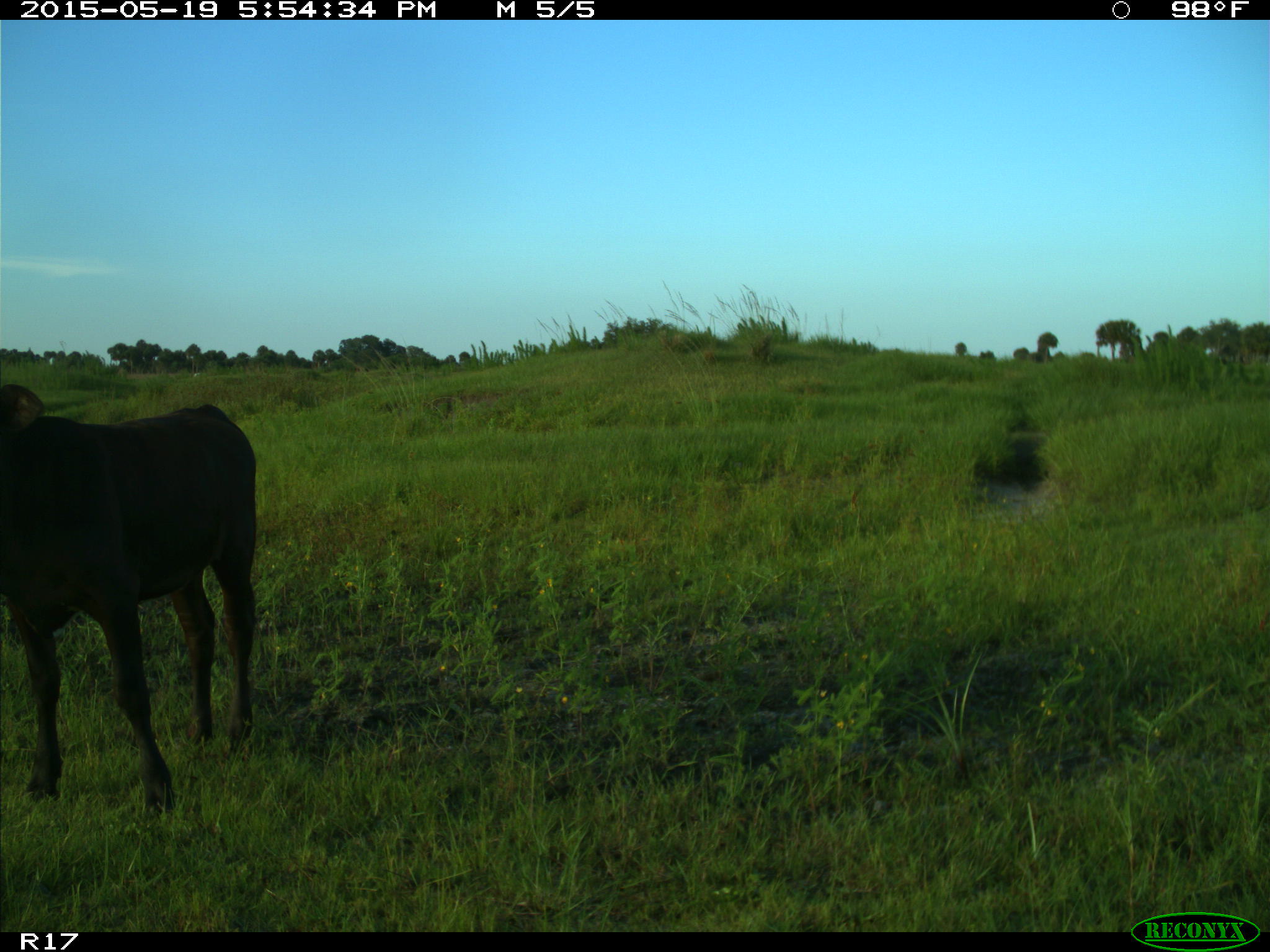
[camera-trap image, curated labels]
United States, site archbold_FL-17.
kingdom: Animalia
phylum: Chordata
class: Mammalia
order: Artiodactyla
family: Bovidae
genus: Bos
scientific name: Bos taurus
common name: domestic cow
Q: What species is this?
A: Bos taurus (domestic cow).